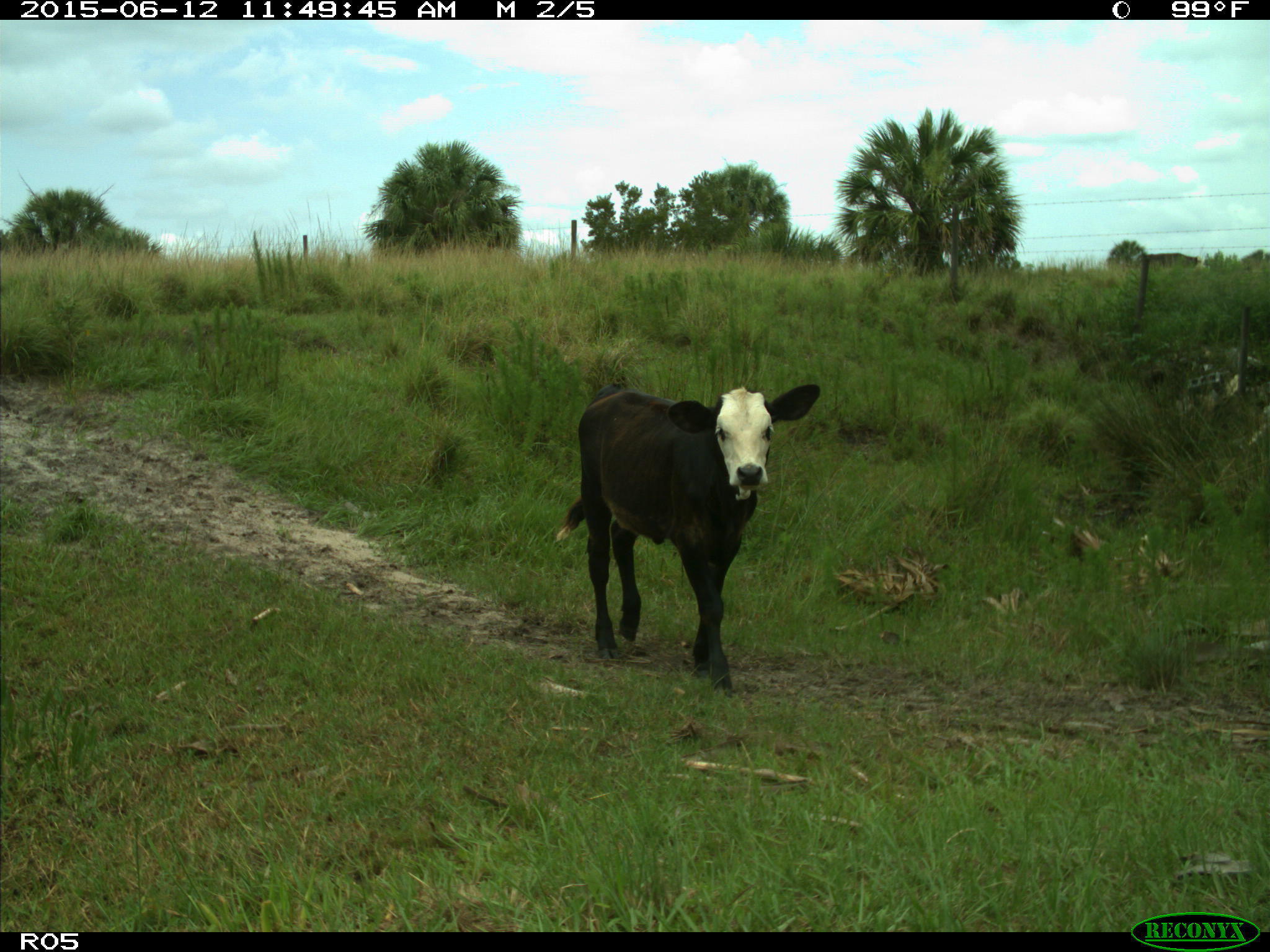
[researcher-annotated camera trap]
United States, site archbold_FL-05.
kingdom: Animalia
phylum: Chordata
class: Mammalia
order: Artiodactyla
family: Bovidae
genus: Bos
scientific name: Bos taurus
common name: domestic cow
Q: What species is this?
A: Bos taurus (domestic cow).